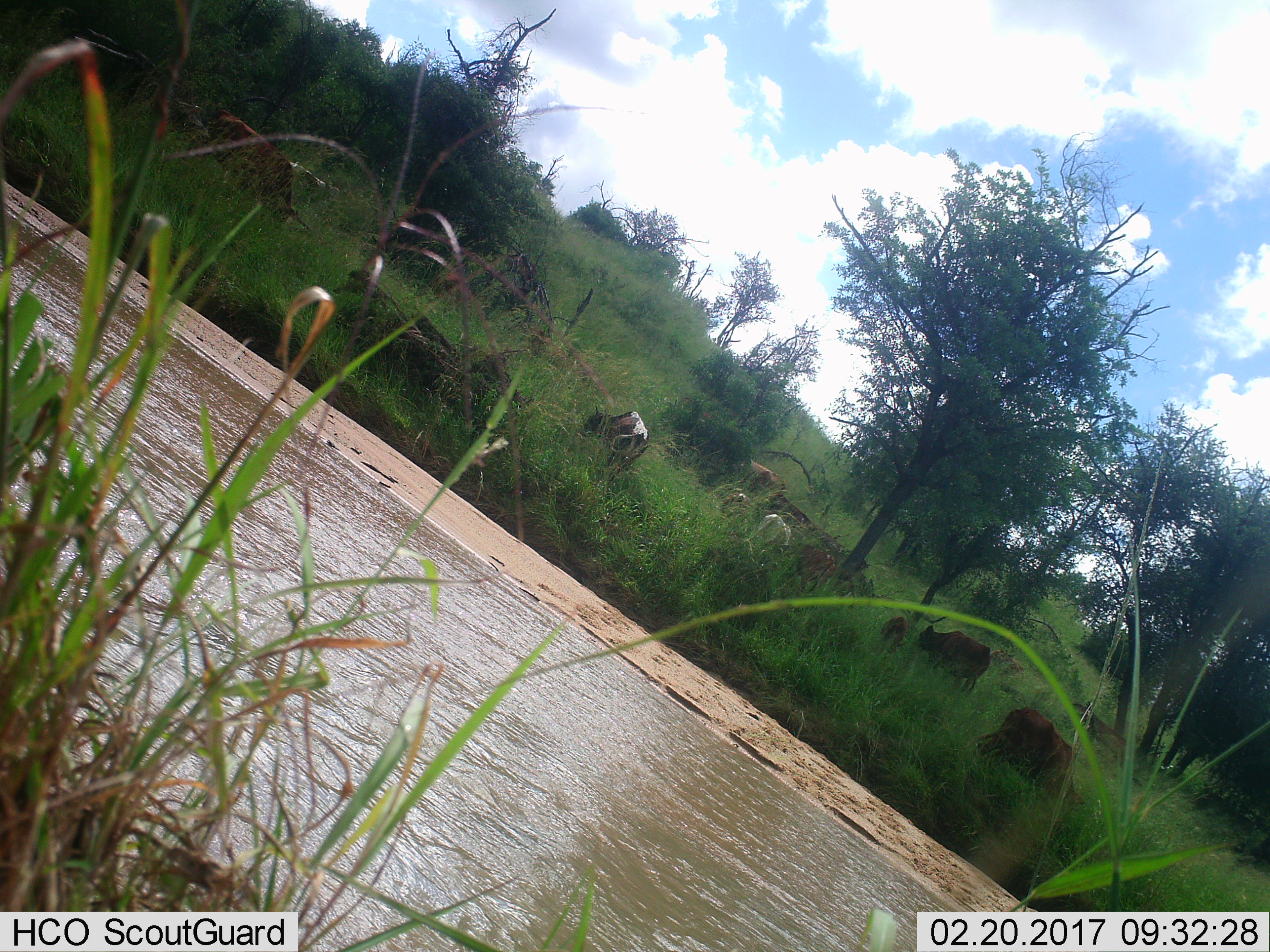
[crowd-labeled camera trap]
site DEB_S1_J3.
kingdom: Animalia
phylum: Chordata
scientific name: Vertebrata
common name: domestic animal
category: domesticanimal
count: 10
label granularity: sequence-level